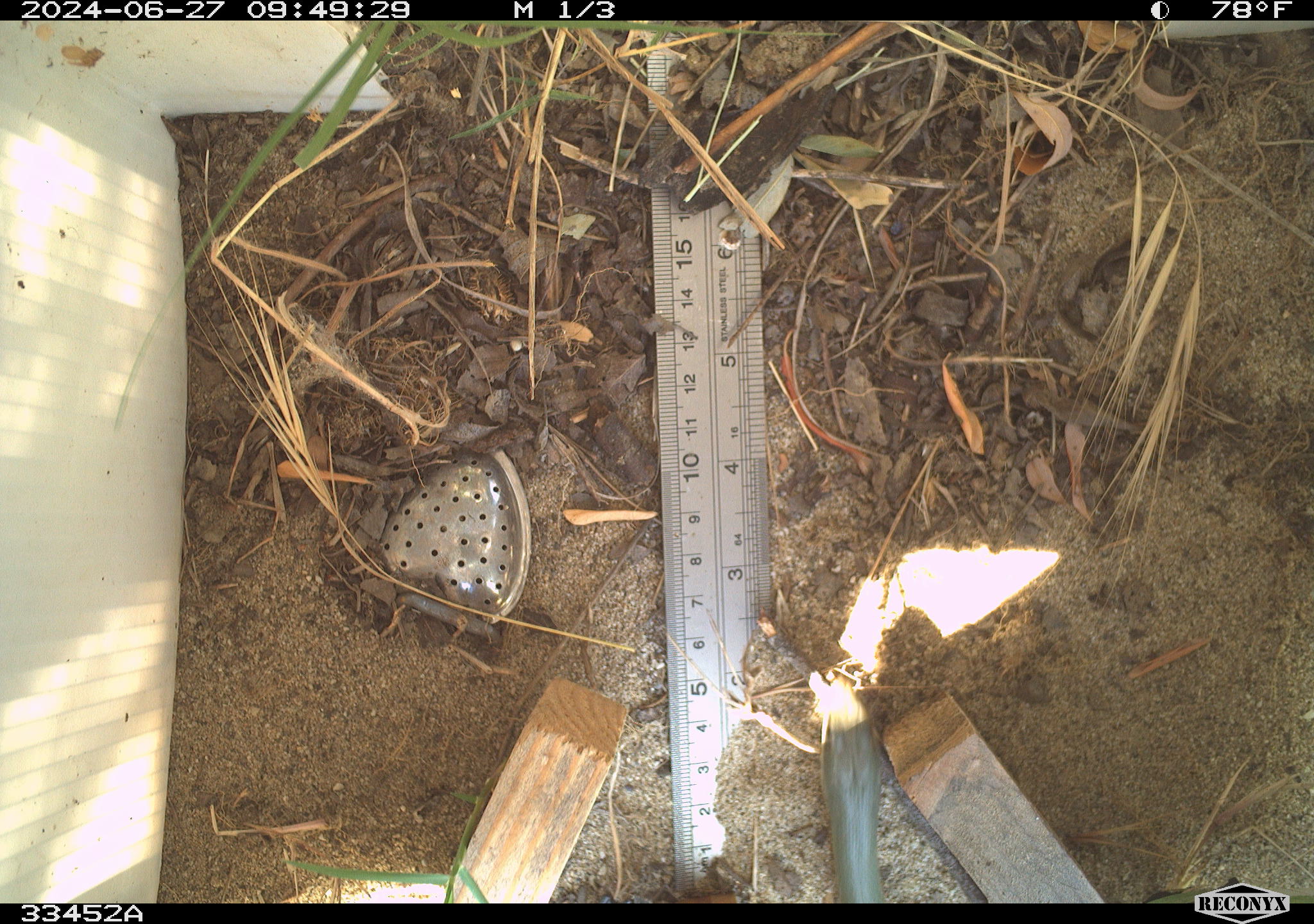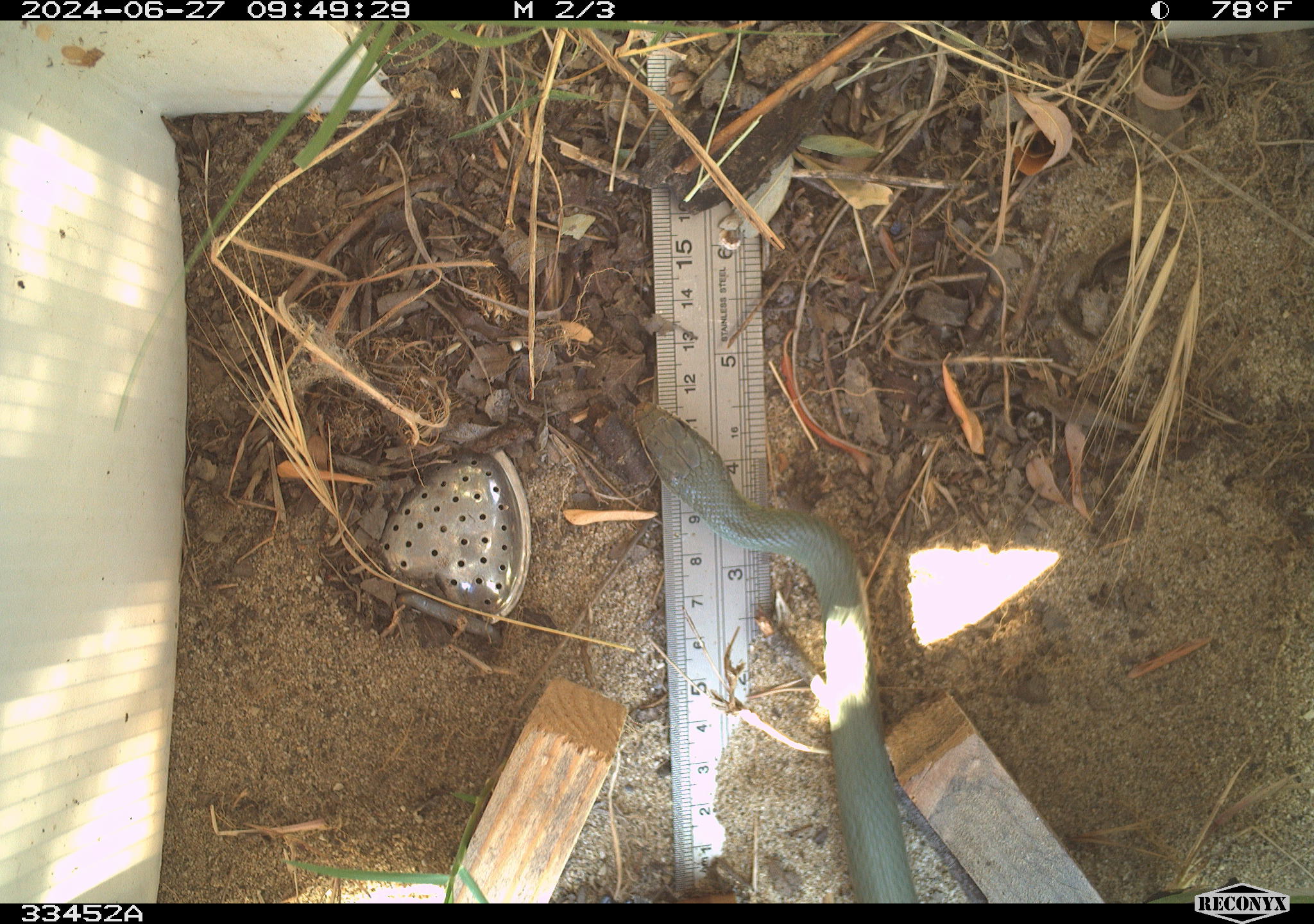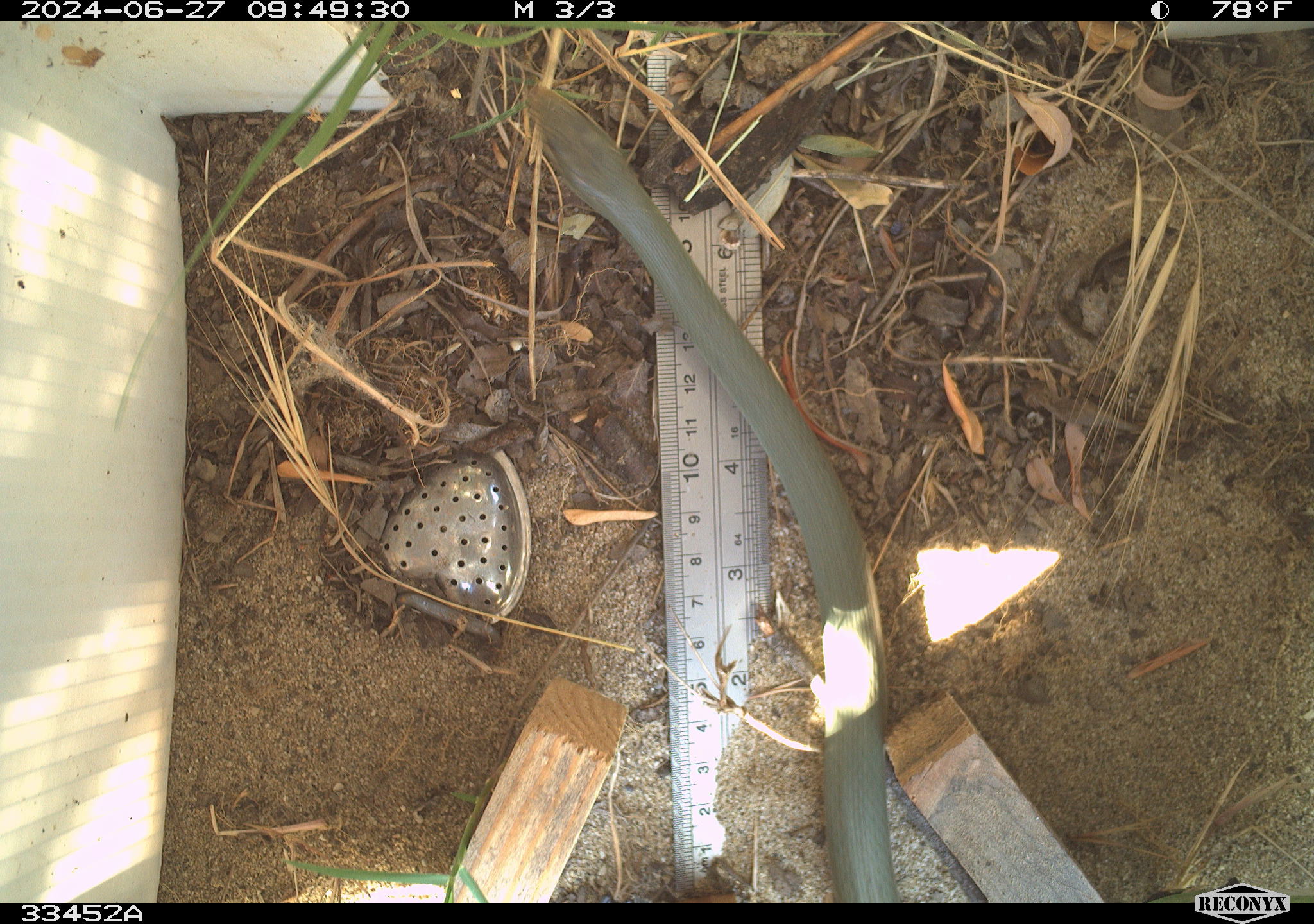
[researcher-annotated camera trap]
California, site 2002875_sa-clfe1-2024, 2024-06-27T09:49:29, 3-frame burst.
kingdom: Animalia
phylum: Chordata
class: Reptilia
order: Squamata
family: Colubridae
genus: Coluber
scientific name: Coluber constrictor mormon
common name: western yellow-bellied racer